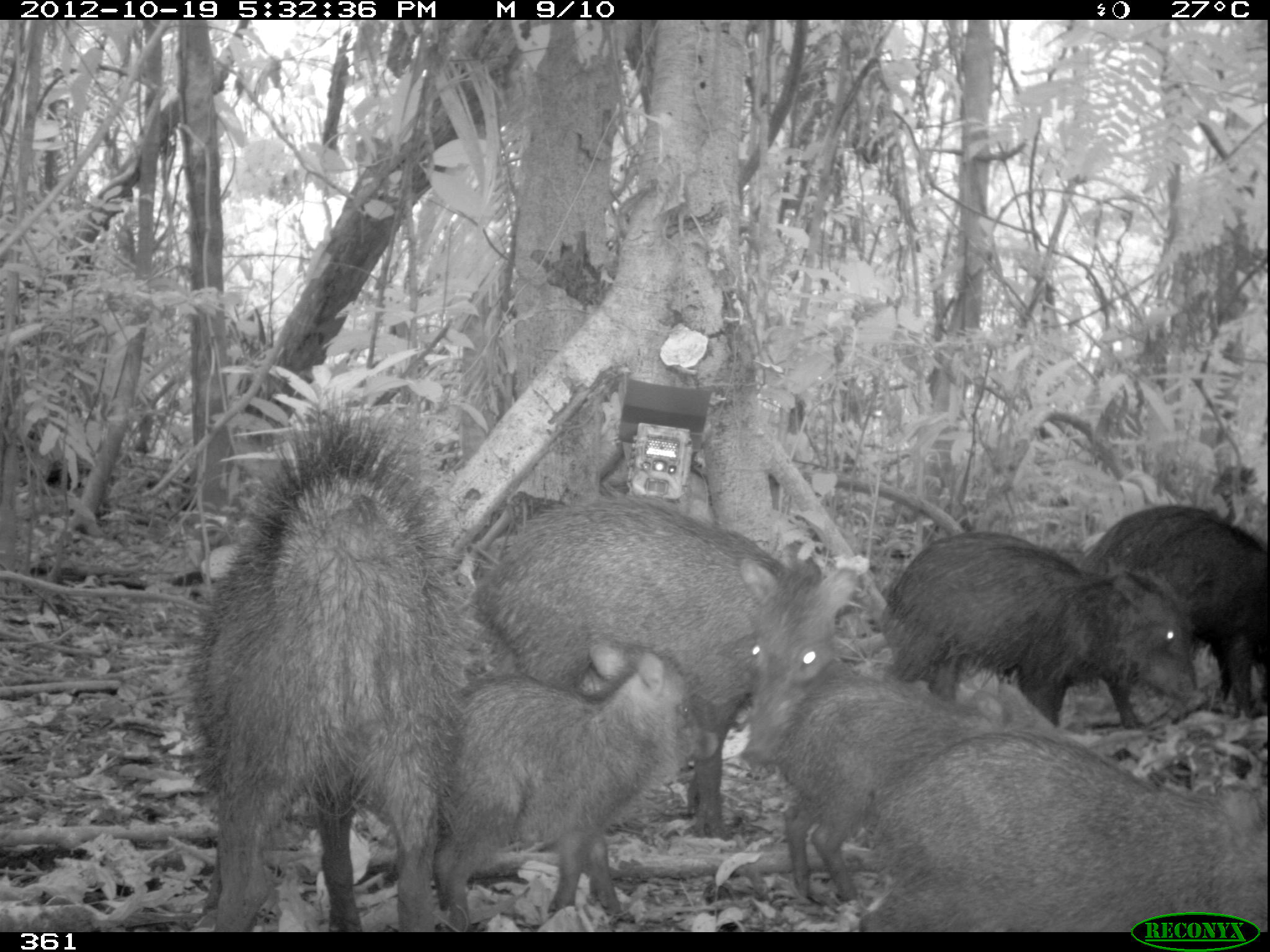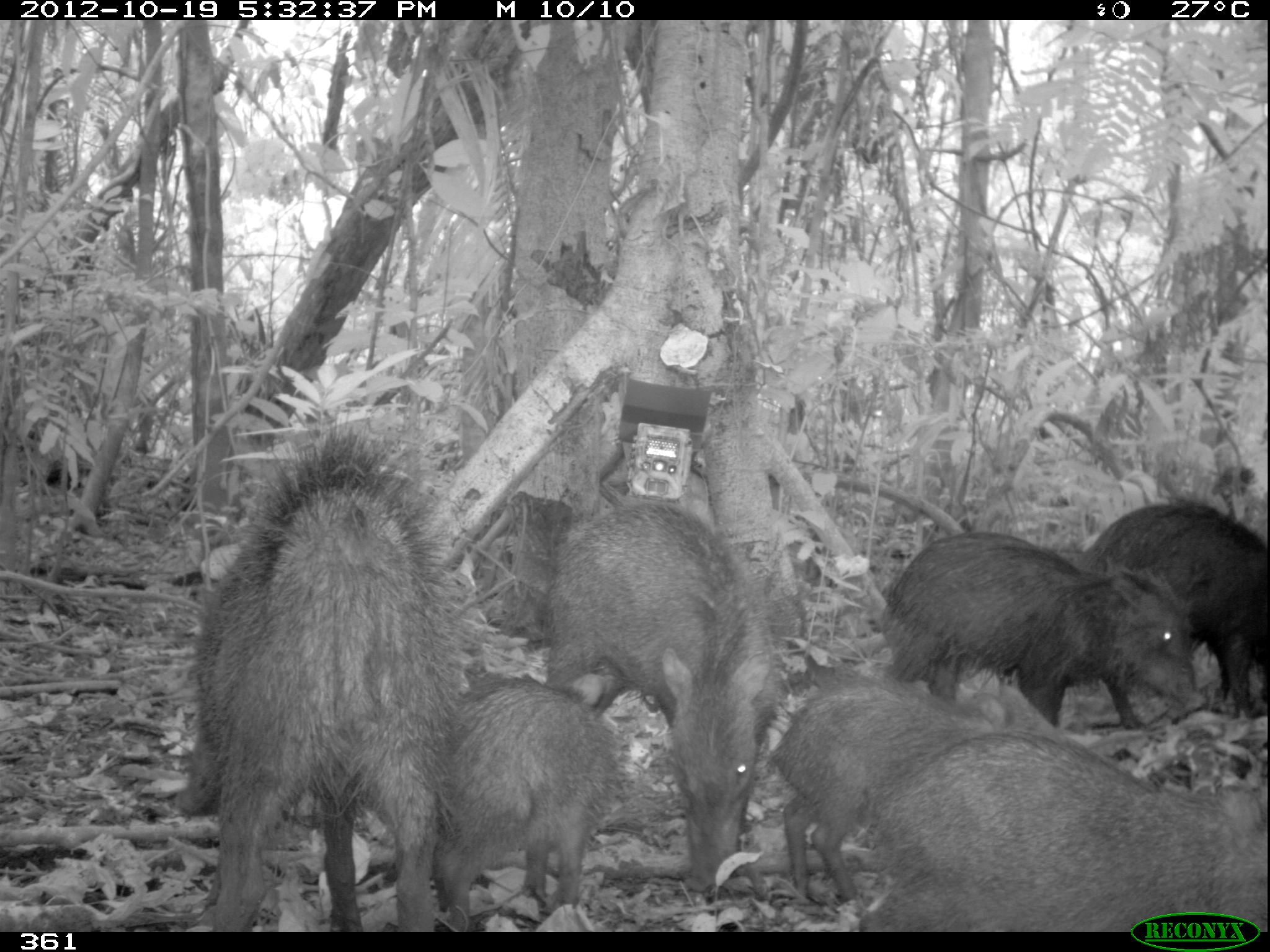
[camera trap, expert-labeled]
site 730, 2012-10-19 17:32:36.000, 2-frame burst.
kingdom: Animalia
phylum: Chordata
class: Mammalia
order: Artiodactyla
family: Tayassuidae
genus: Tayassu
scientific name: Tayassu pecari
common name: white-lipped peccary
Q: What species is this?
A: Tayassu pecari (white-lipped peccary).